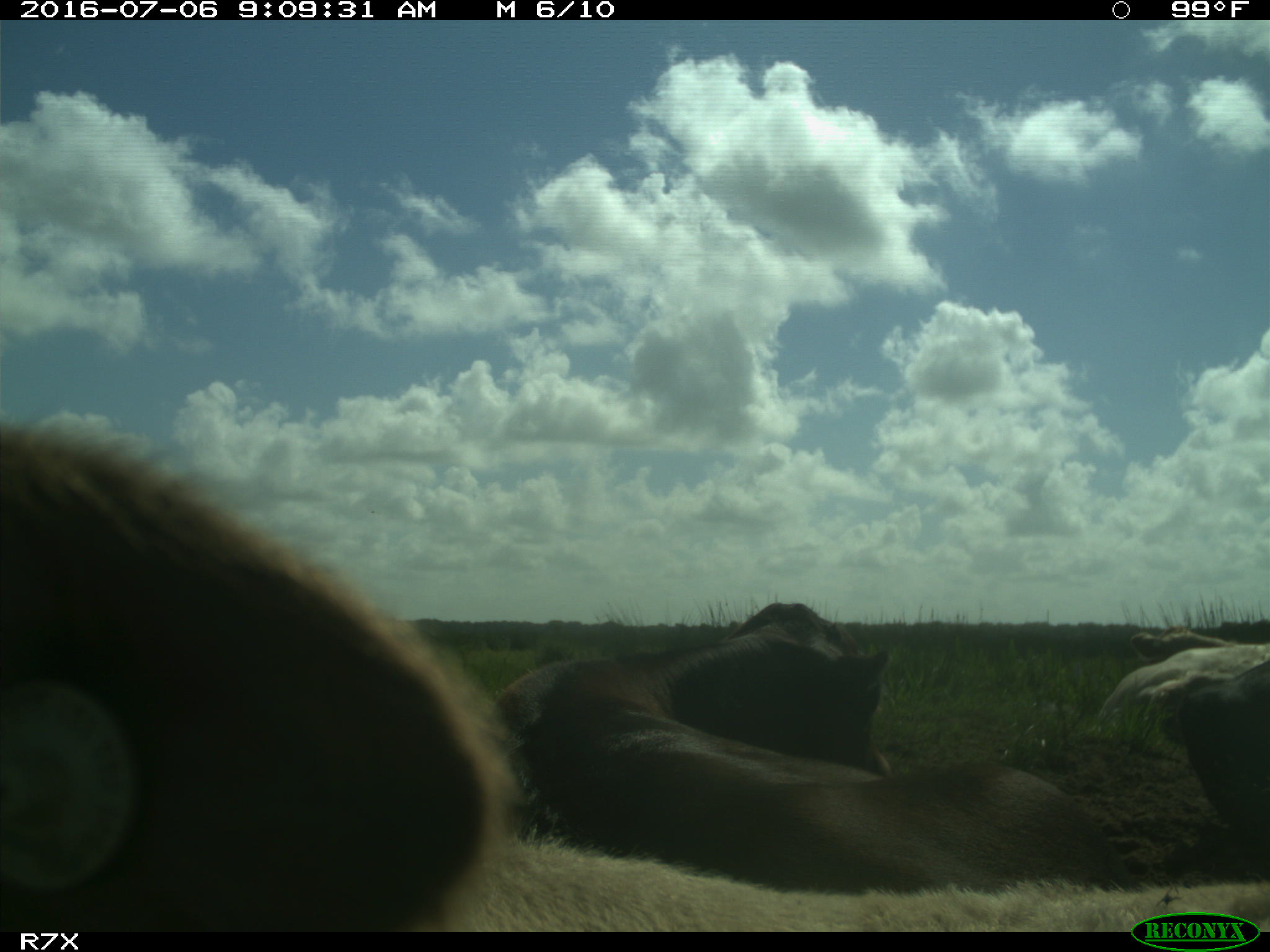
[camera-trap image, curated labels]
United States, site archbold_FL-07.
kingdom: Animalia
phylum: Chordata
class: Mammalia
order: Artiodactyla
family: Bovidae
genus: Bos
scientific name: Bos taurus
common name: domestic cow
Bos taurus (domestic cow).